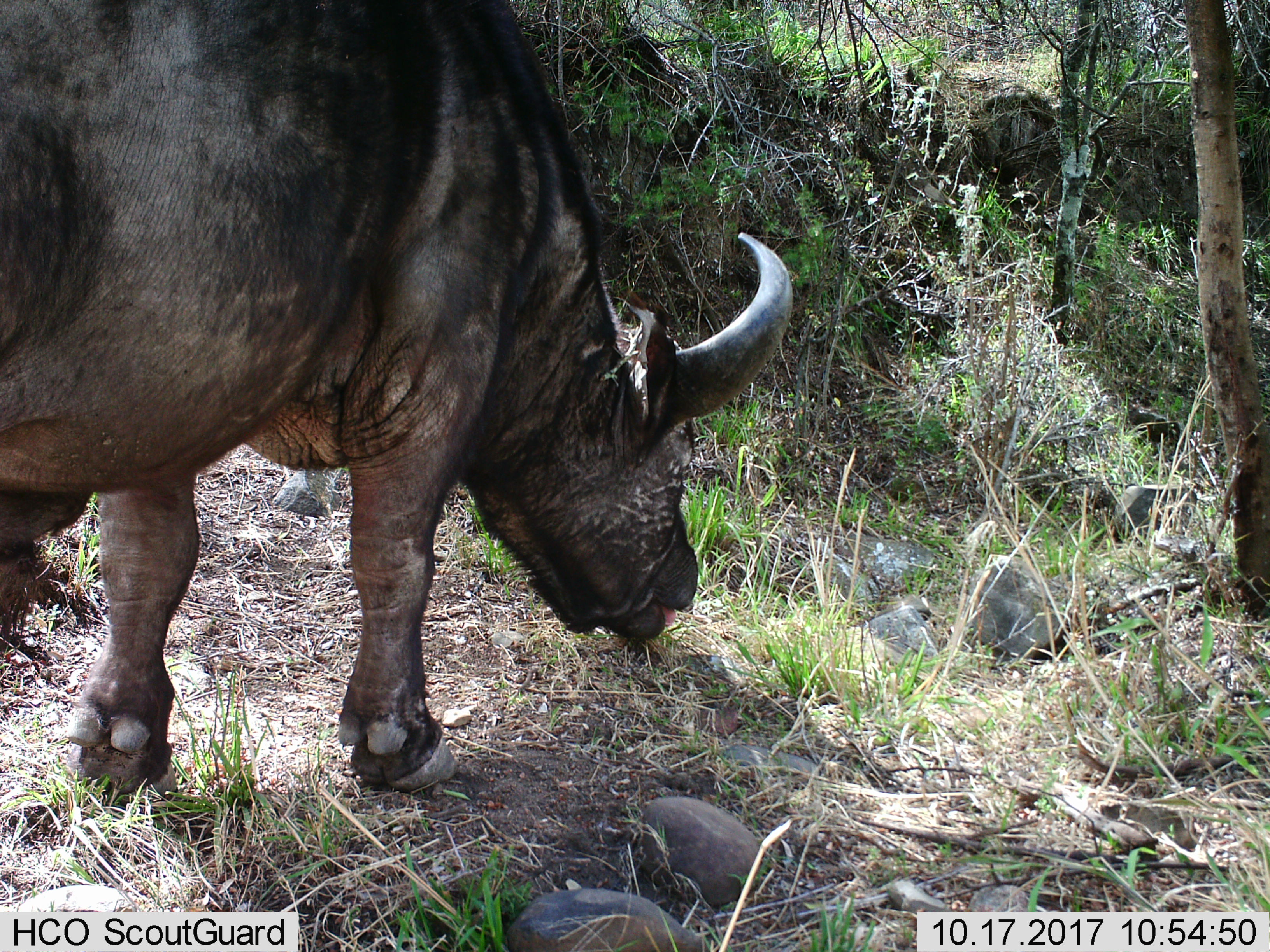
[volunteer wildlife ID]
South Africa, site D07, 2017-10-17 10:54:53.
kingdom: Animalia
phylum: Chordata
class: Mammalia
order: Artiodactyla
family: Bovidae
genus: Syncerus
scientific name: Syncerus caffer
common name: cape buffalo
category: buffalo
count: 1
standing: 22%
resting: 0%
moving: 0%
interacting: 0%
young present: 0%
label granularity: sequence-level